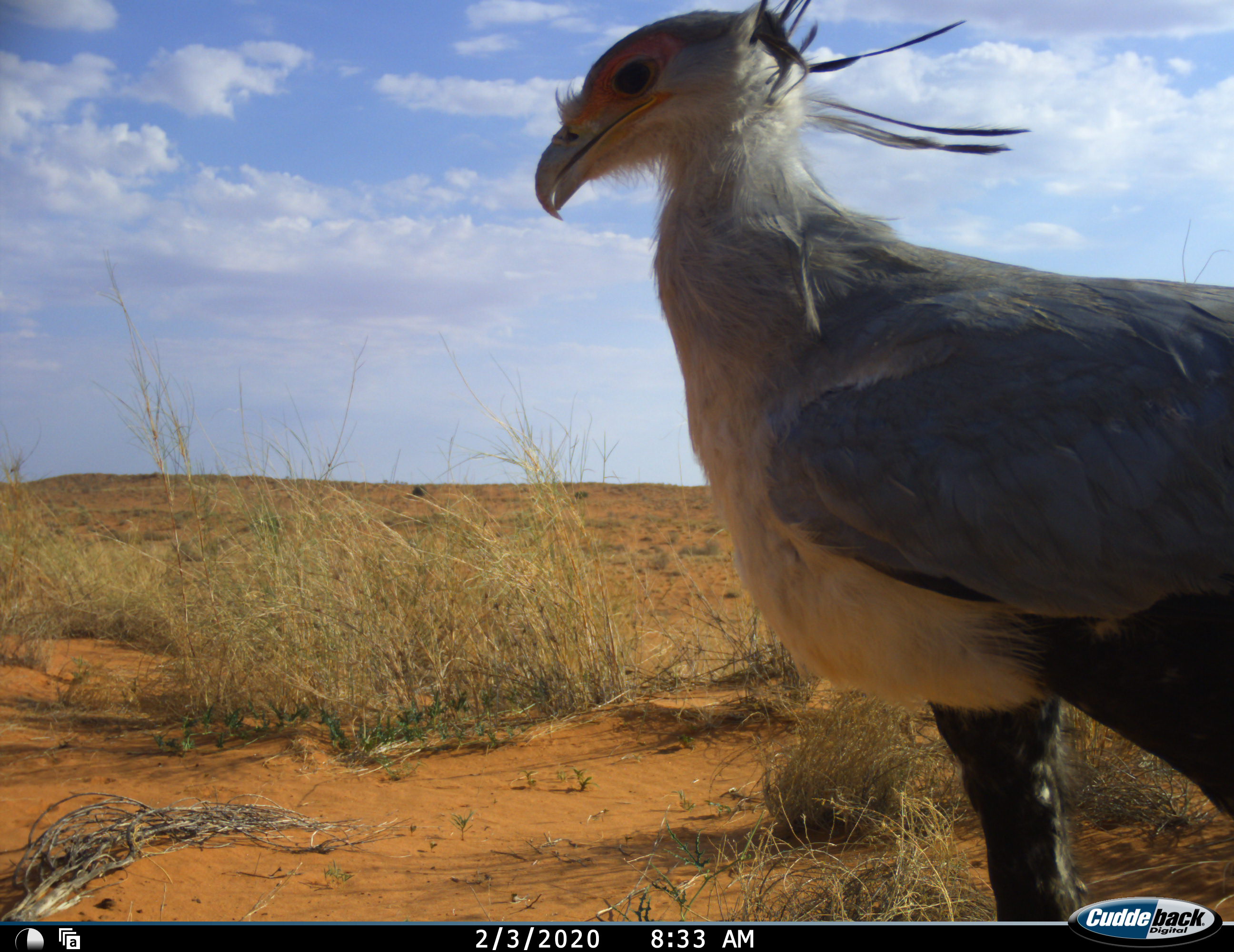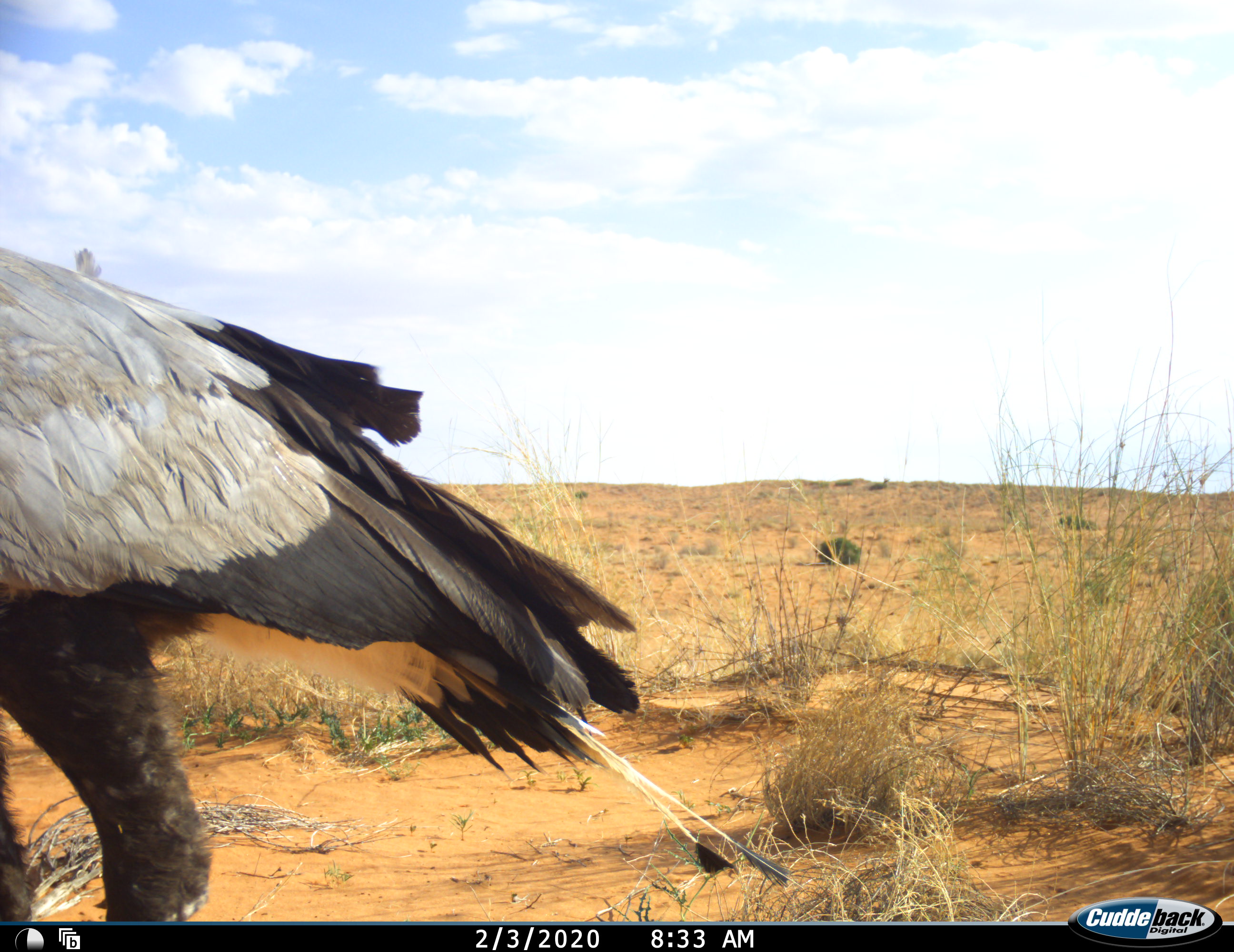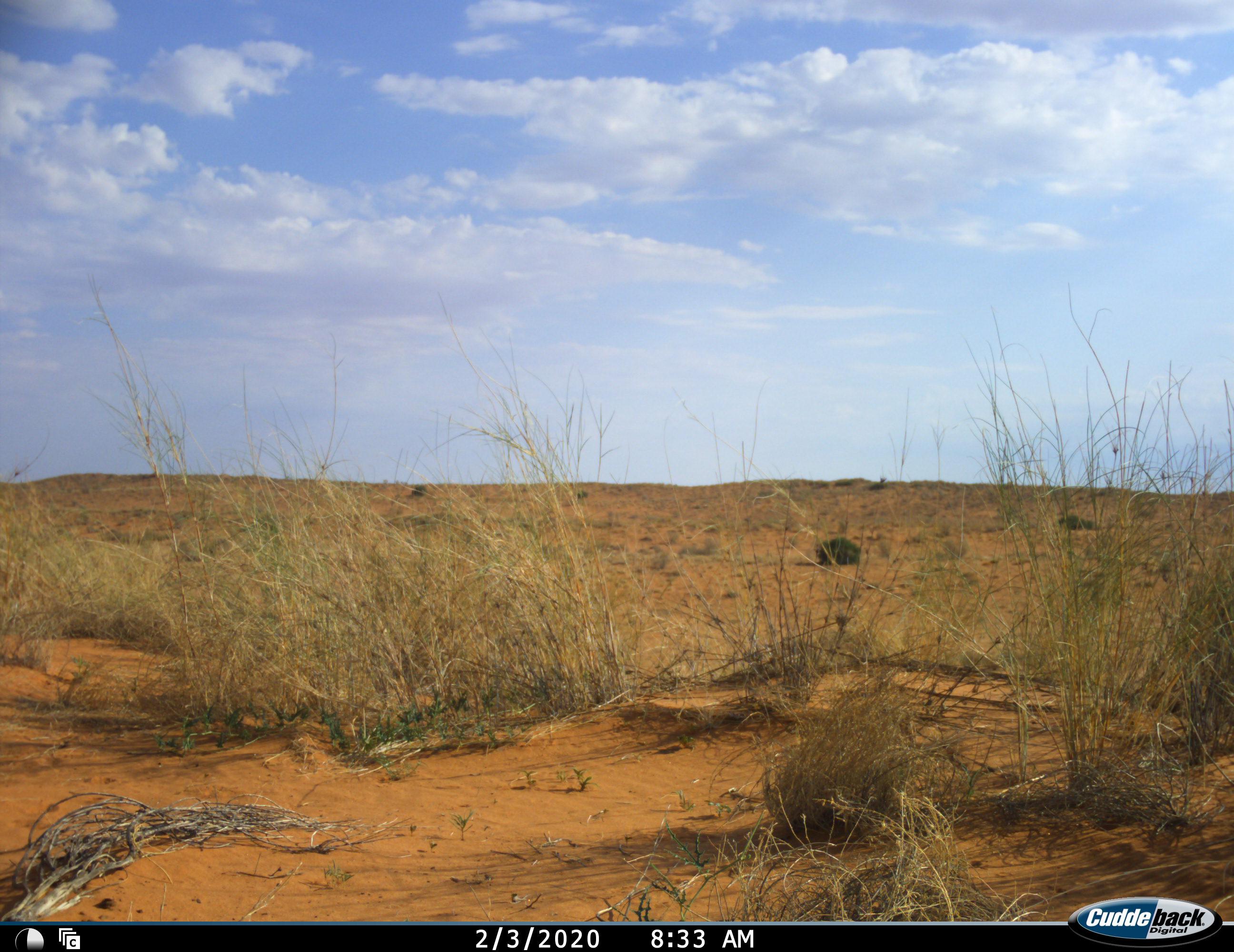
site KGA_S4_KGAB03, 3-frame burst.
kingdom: Animalia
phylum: Chordata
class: Aves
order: Accipitriformes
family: Sagittariidae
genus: Sagittarius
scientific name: Sagittarius serpentarius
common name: secretarybird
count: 1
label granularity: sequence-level